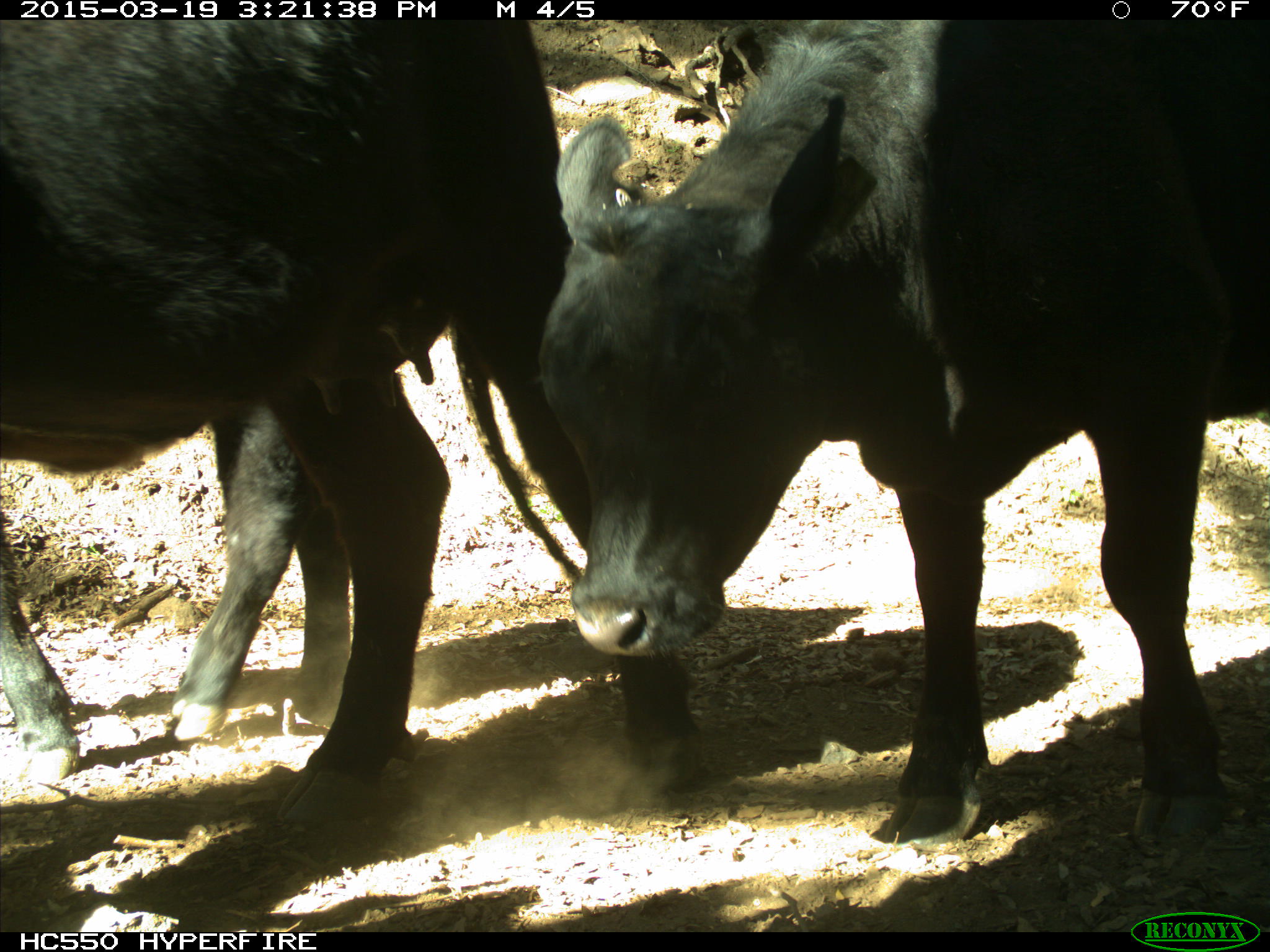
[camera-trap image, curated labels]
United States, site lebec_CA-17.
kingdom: Animalia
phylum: Chordata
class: Mammalia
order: Artiodactyla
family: Bovidae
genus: Bos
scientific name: Bos taurus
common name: domestic cow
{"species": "Bos taurus (domestic cow)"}